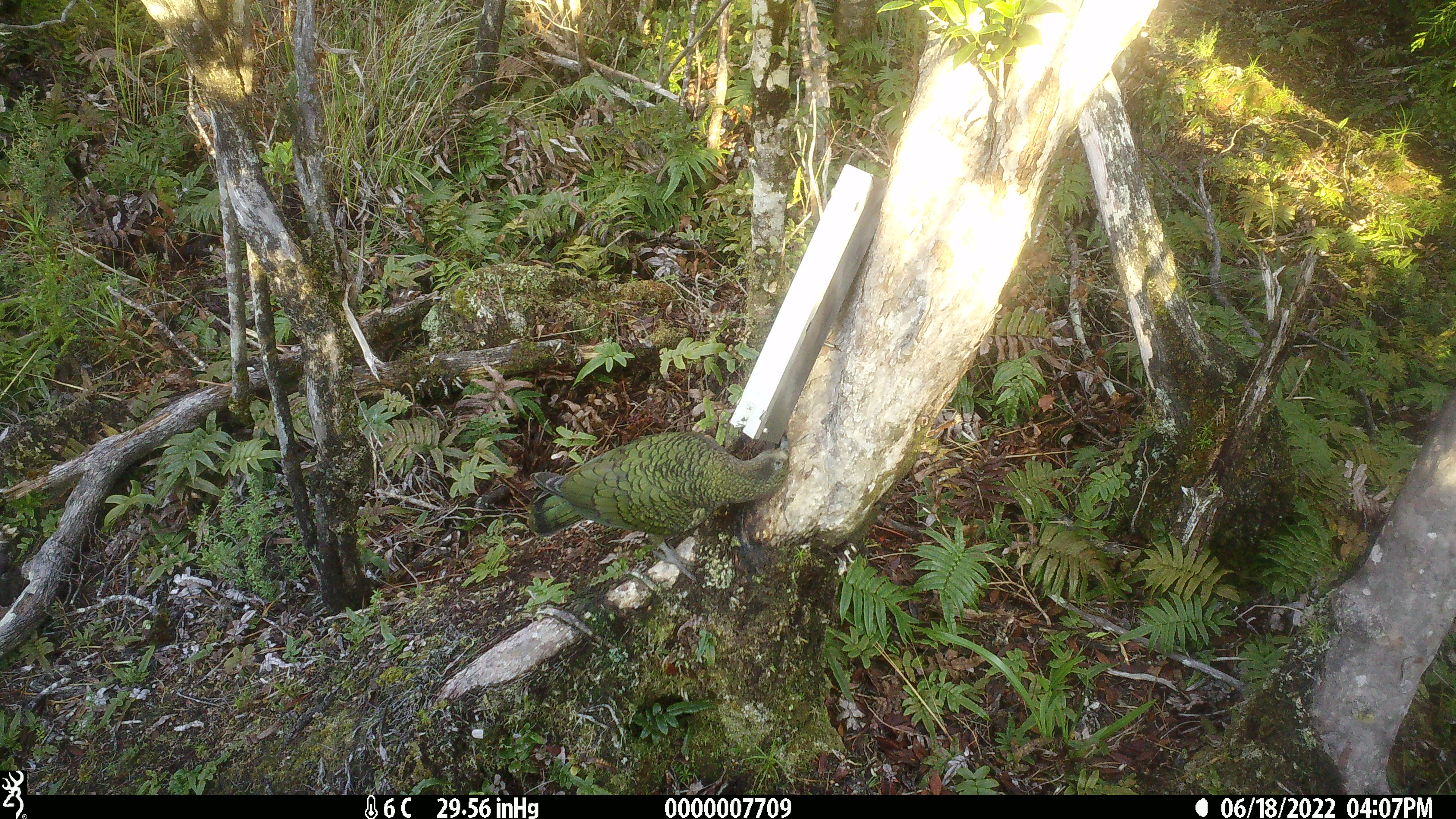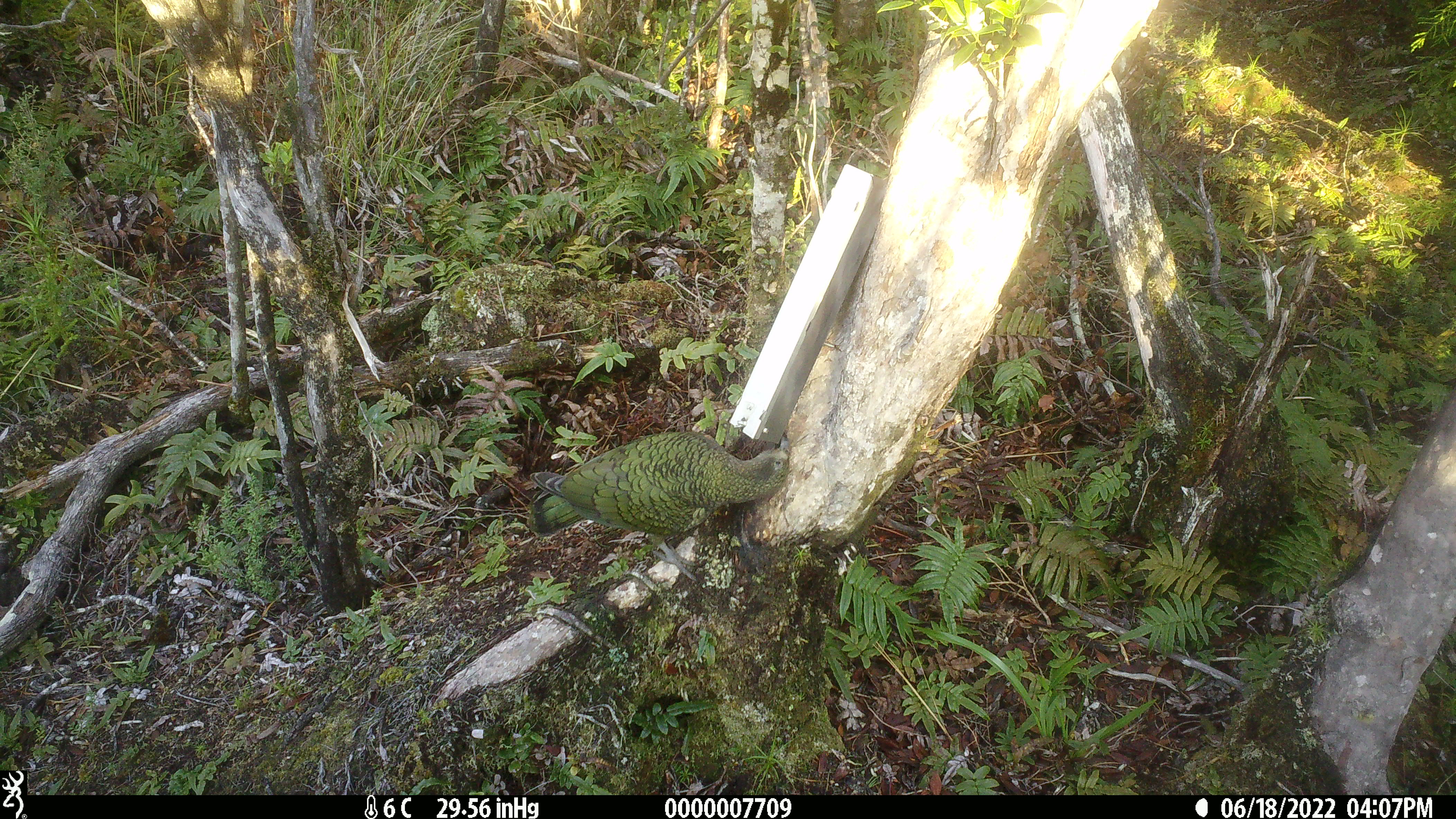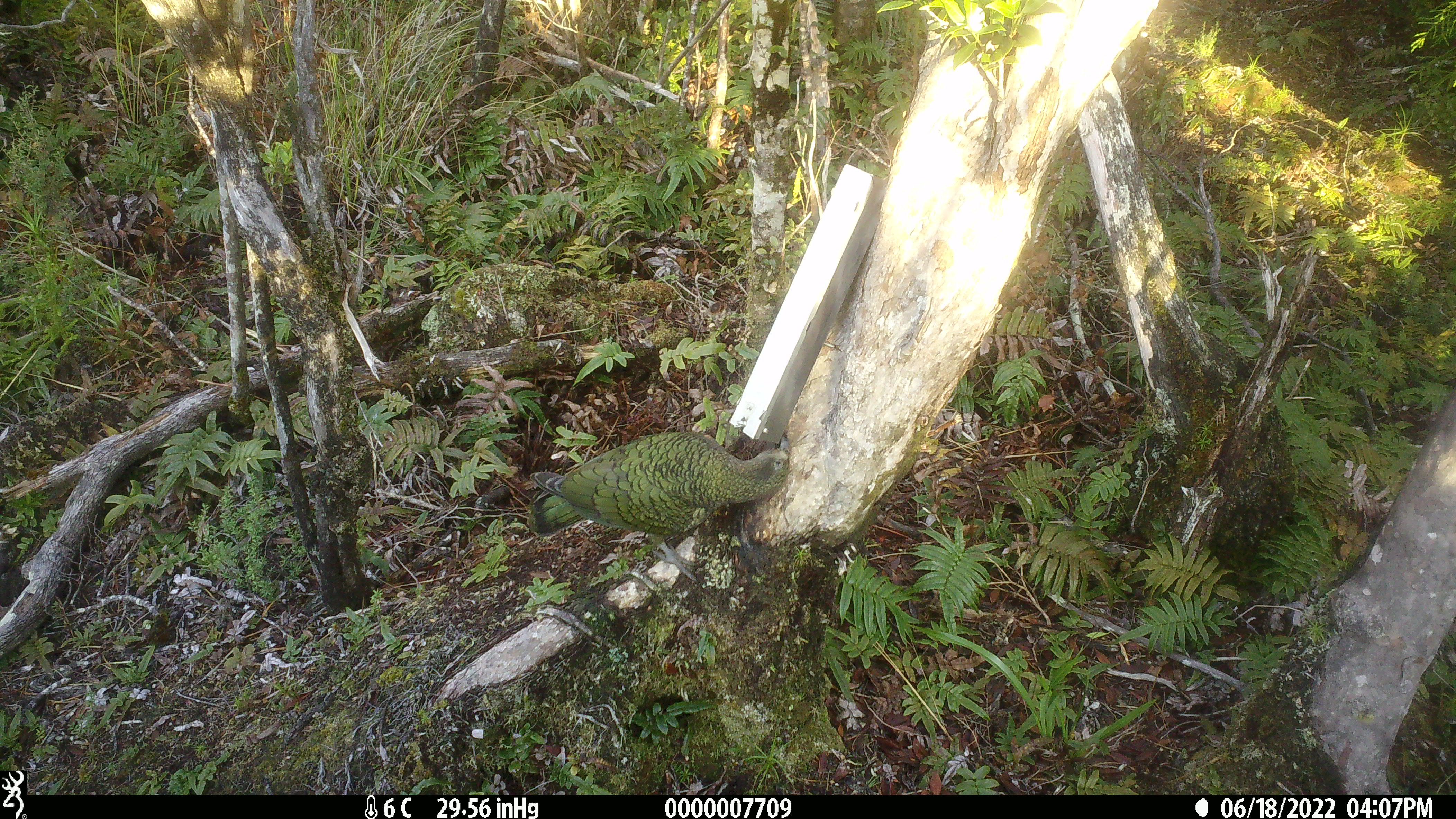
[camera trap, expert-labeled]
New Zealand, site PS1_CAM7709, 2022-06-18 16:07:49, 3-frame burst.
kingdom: Animalia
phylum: Chordata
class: Aves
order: Psittaciformes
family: Strigopidae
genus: Nestor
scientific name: Nestor notabilis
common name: kea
Kea (Nestor notabilis).